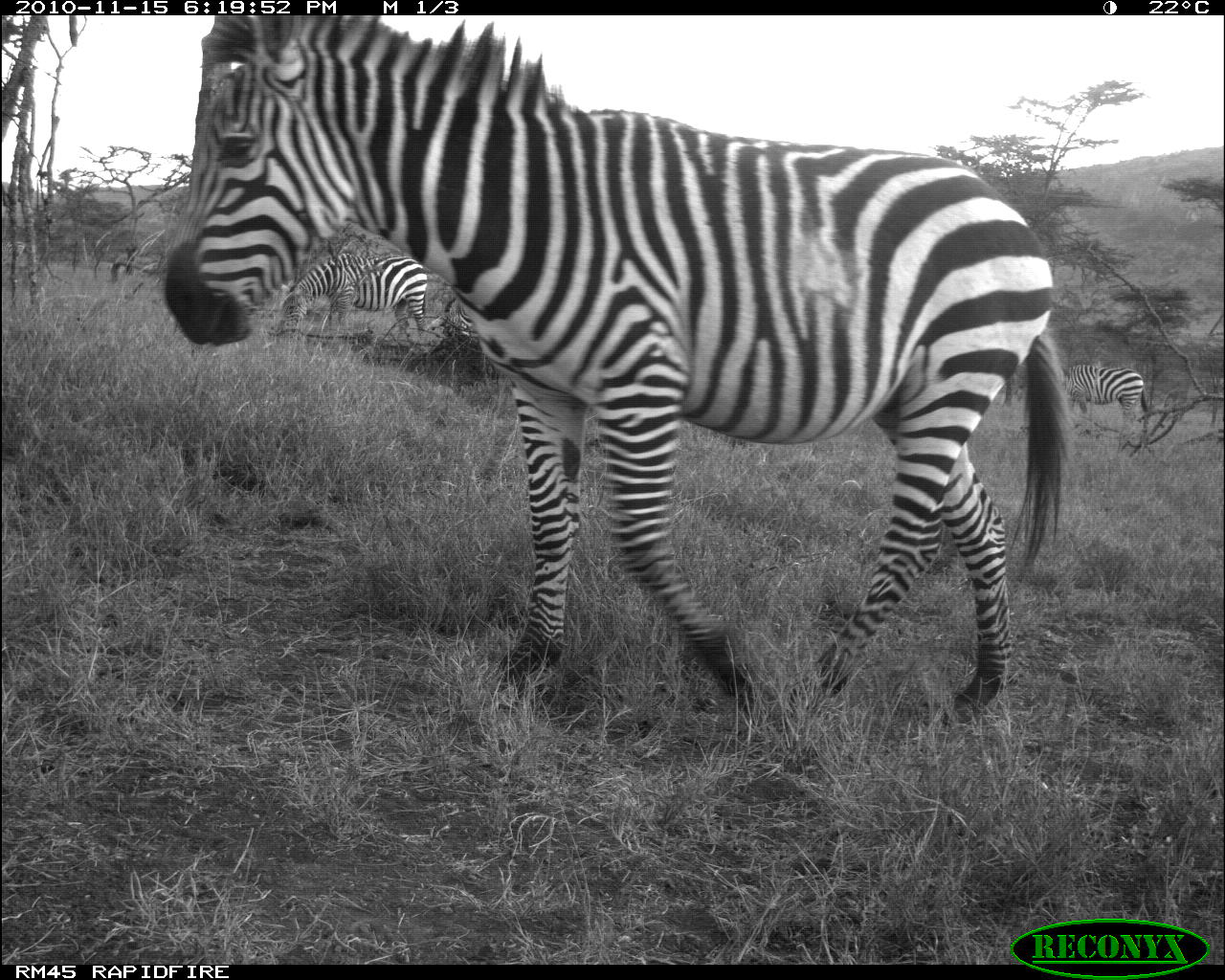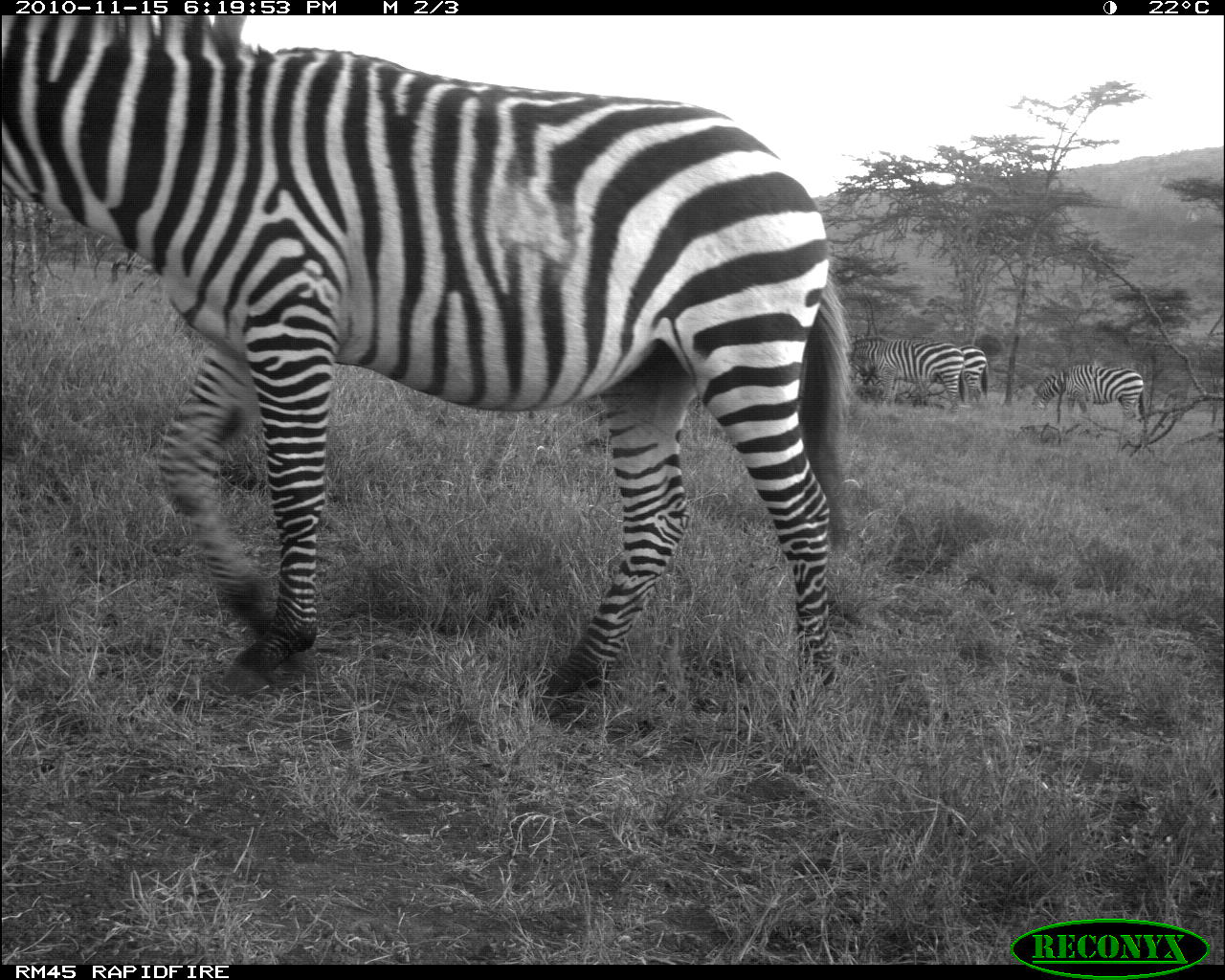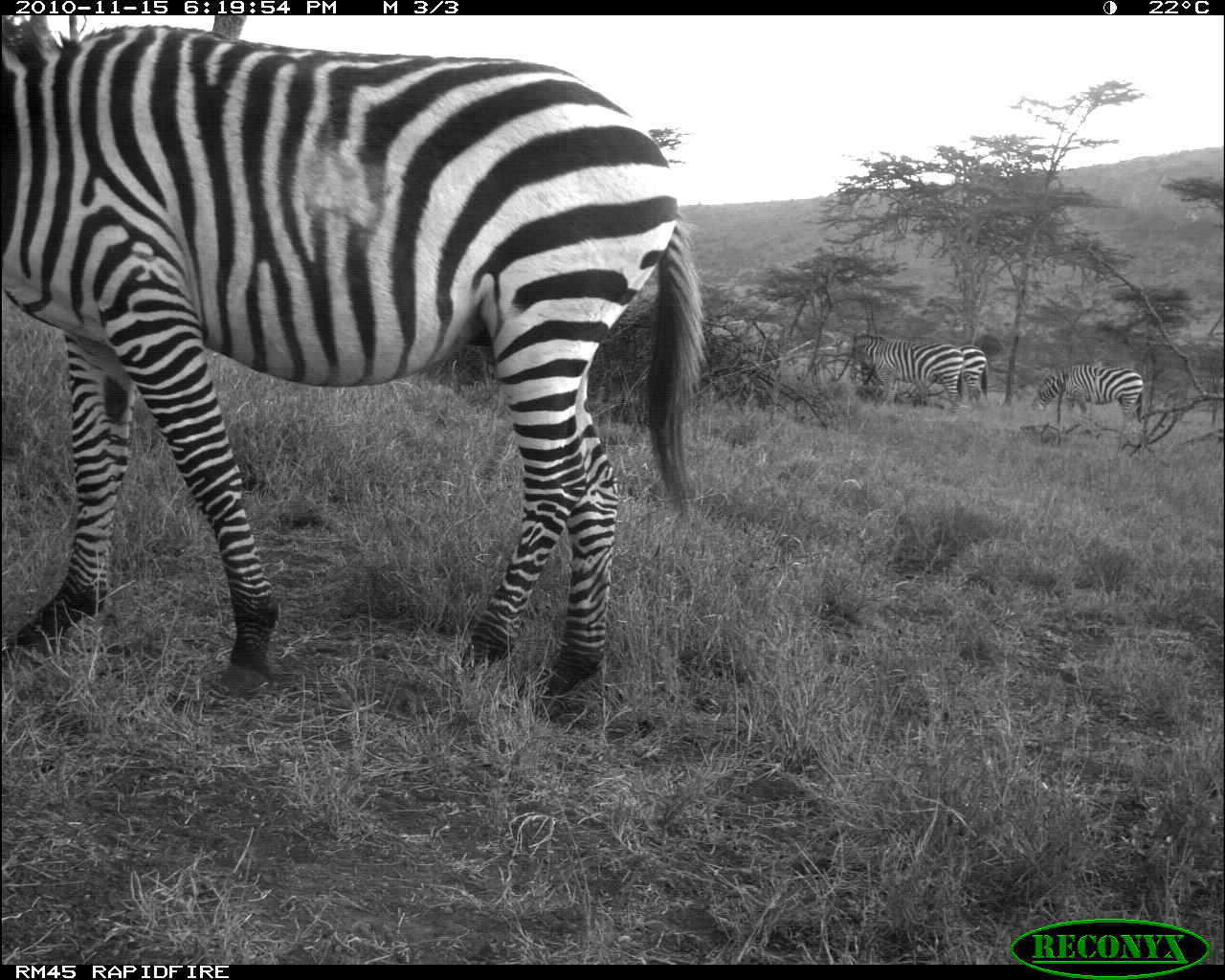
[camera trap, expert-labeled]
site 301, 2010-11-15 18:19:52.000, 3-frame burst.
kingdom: Animalia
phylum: Chordata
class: Mammalia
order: Perissodactyla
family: Equidae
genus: Equus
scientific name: Equus quagga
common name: plains zebra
Equus quagga (plains zebra), count 3.